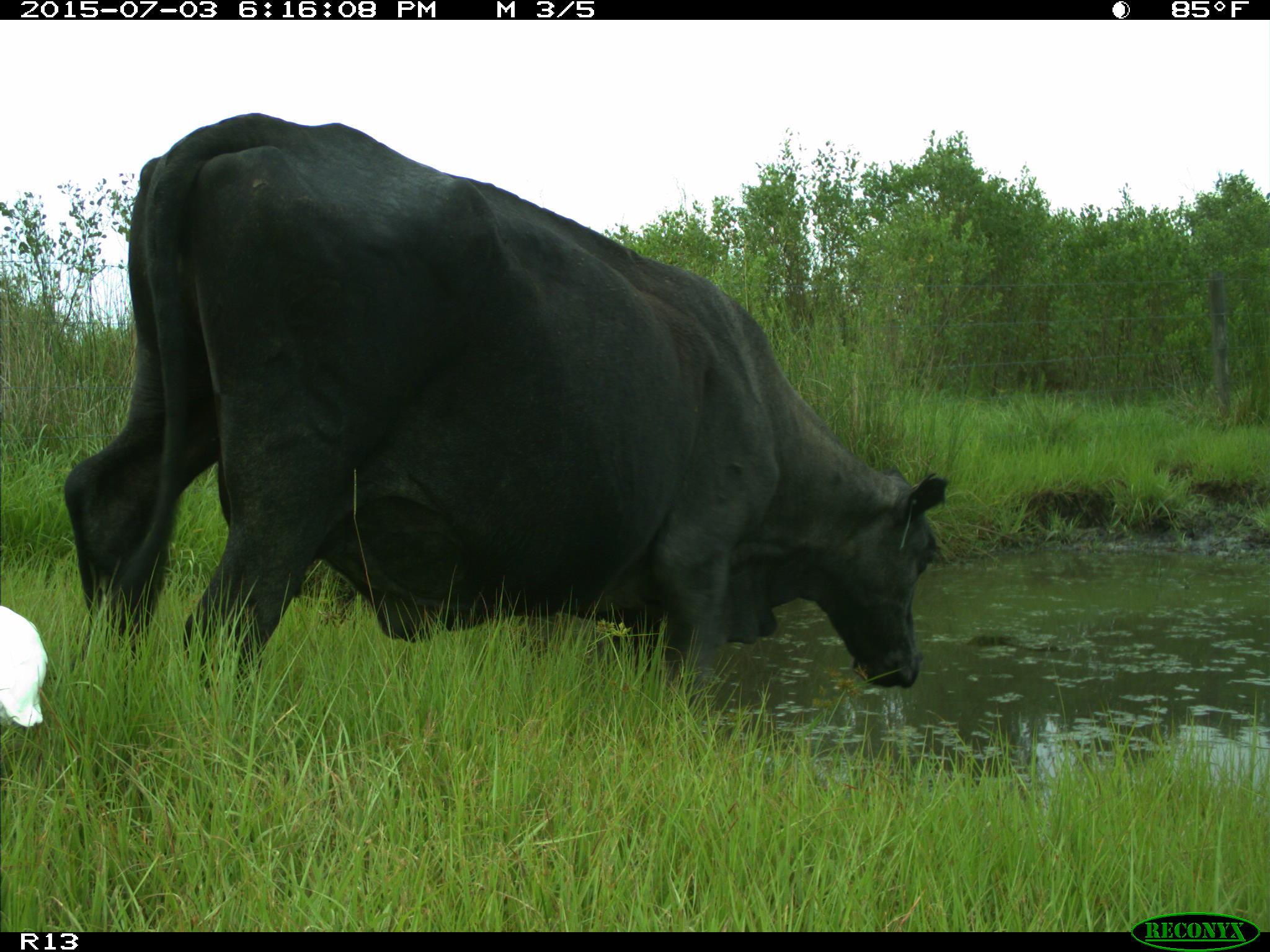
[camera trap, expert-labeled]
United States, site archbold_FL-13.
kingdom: Animalia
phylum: Chordata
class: Mammalia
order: Artiodactyla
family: Bovidae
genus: Bos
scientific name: Bos taurus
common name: domestic cow